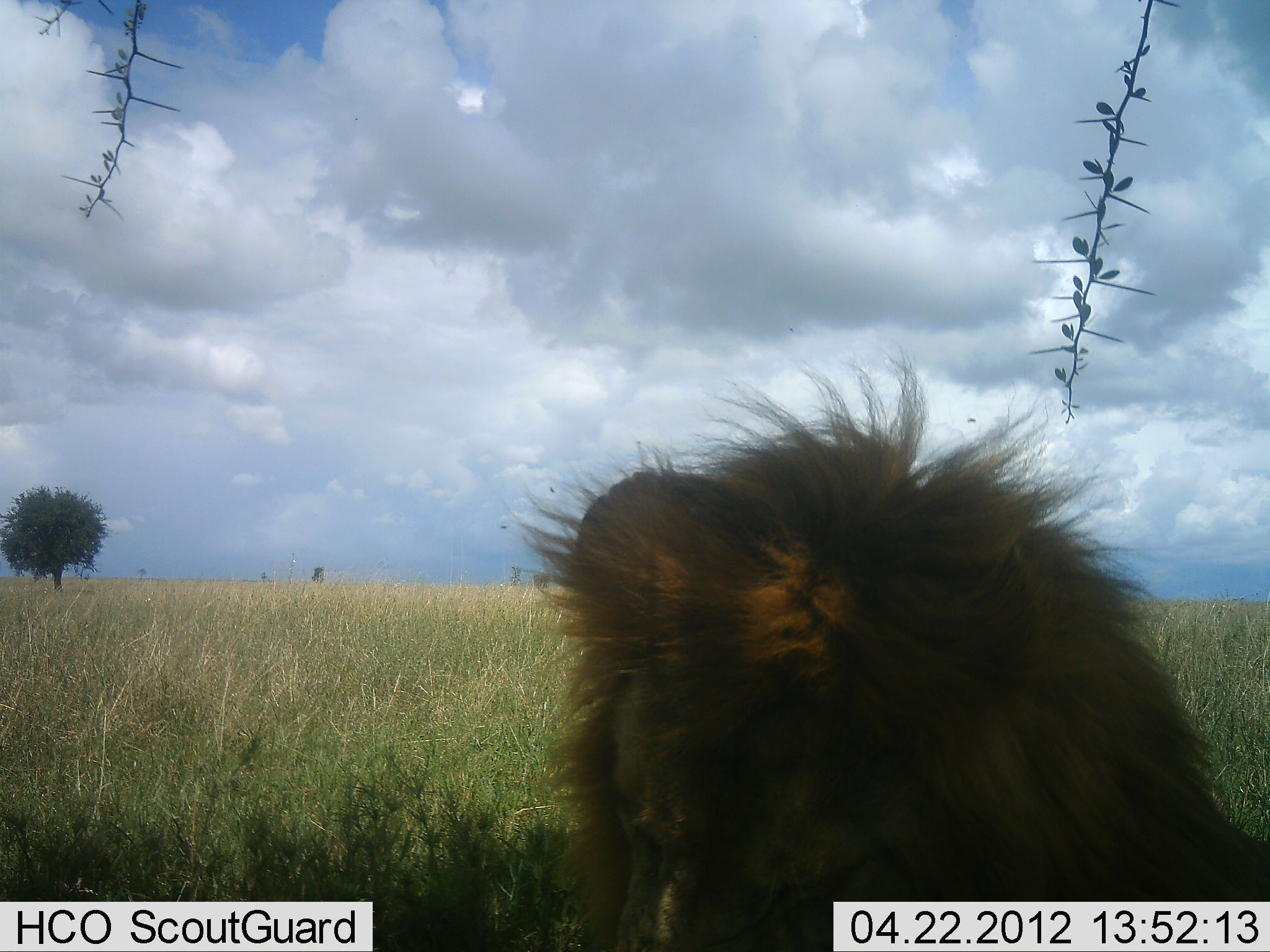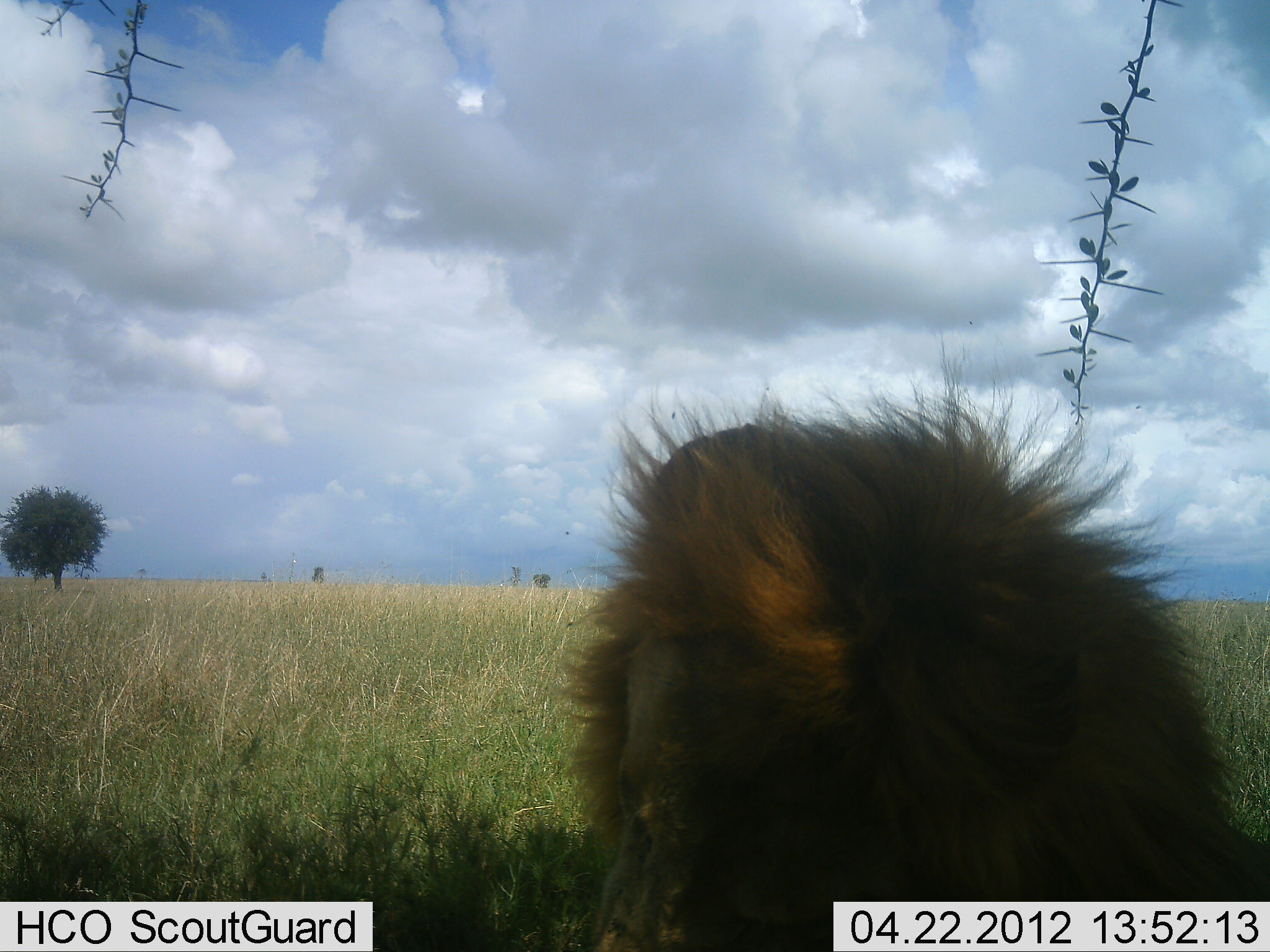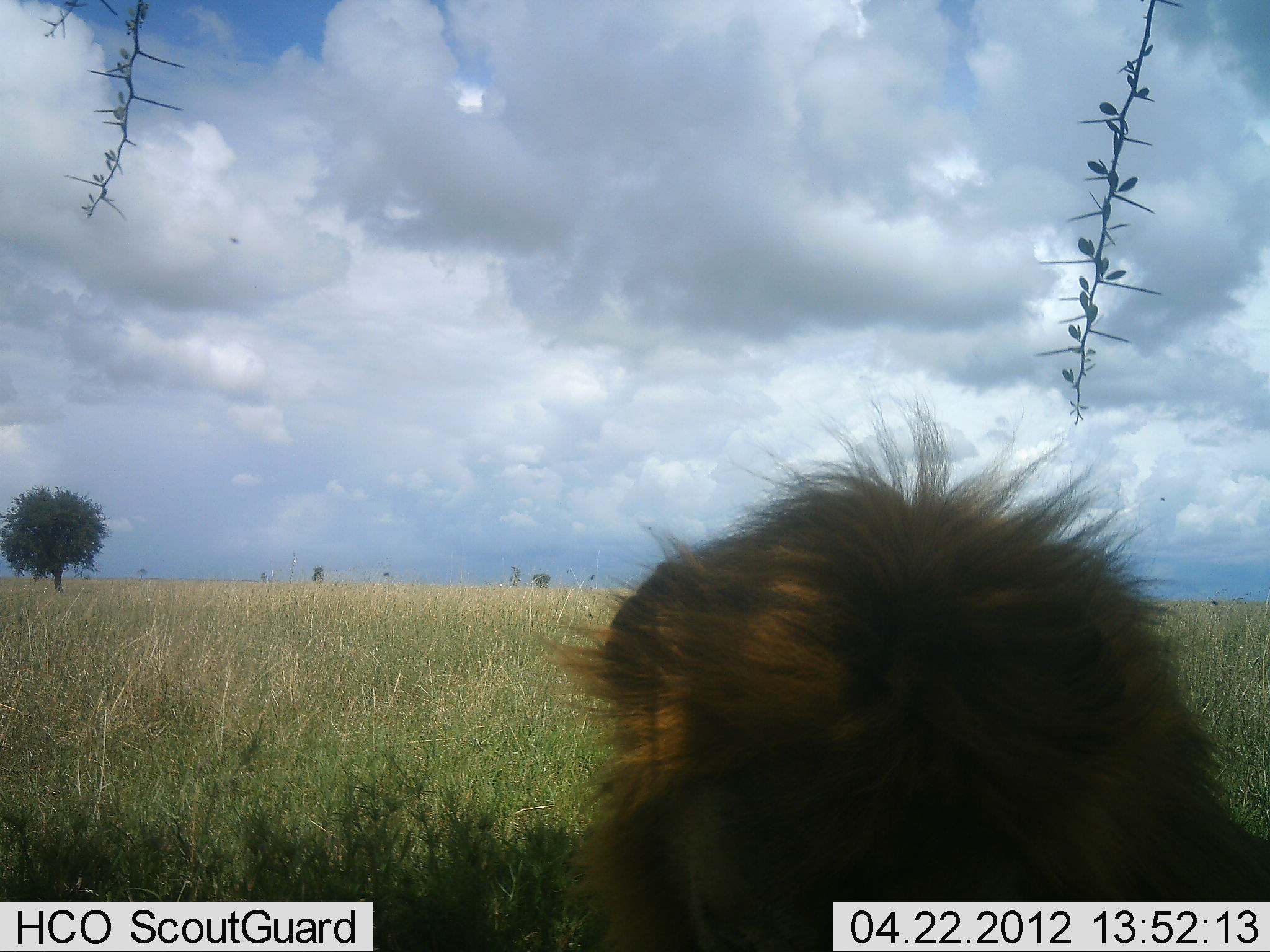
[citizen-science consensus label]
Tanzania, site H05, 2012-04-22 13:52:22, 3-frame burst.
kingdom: Animalia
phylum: Chordata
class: Mammalia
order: Carnivora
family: Felidae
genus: Panthera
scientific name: Panthera leo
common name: lion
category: lionmale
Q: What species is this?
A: Lionmale (lion) (Panthera leo).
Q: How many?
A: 1.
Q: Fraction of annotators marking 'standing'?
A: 6%.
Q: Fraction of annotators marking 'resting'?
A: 81%.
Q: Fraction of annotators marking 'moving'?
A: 6%.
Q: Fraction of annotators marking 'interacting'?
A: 0%.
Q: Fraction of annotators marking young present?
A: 0%.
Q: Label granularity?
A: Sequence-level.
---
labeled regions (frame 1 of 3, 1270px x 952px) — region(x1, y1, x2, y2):
animal: region(507, 348, 1270, 952)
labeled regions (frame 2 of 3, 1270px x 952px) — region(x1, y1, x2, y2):
animal: region(536, 371, 1270, 952)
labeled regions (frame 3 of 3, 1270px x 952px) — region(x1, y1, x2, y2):
animal: region(535, 397, 1270, 951)